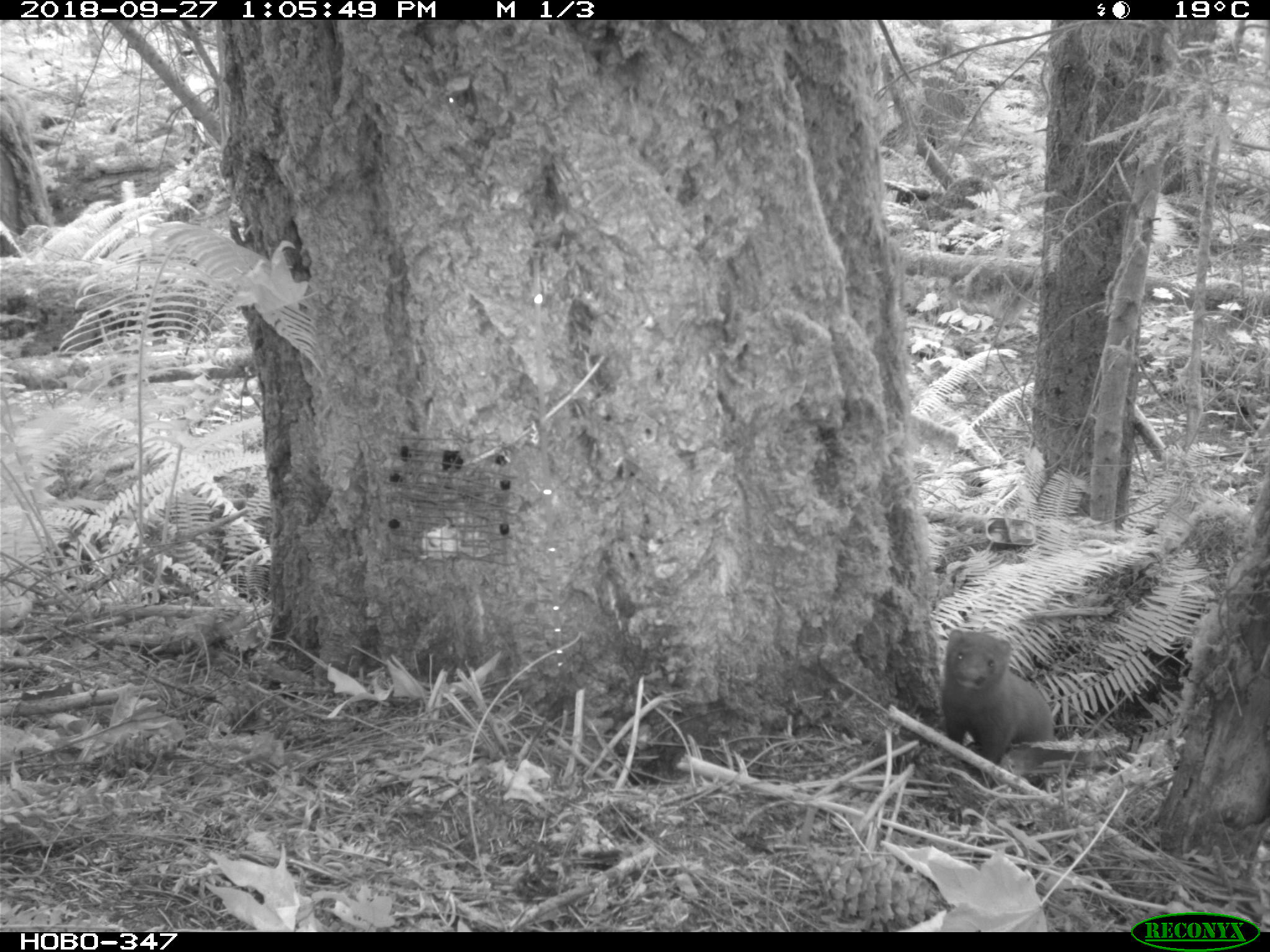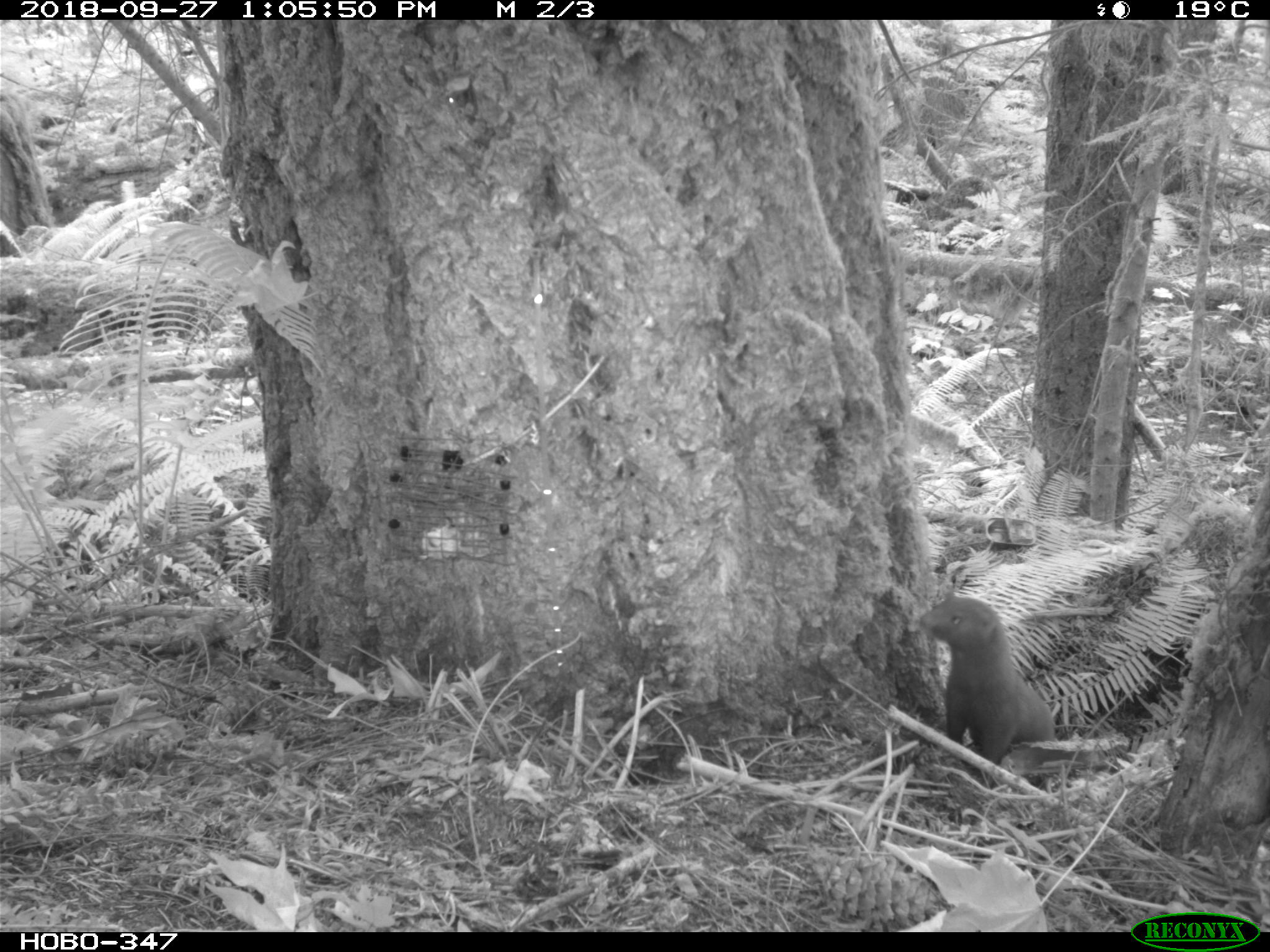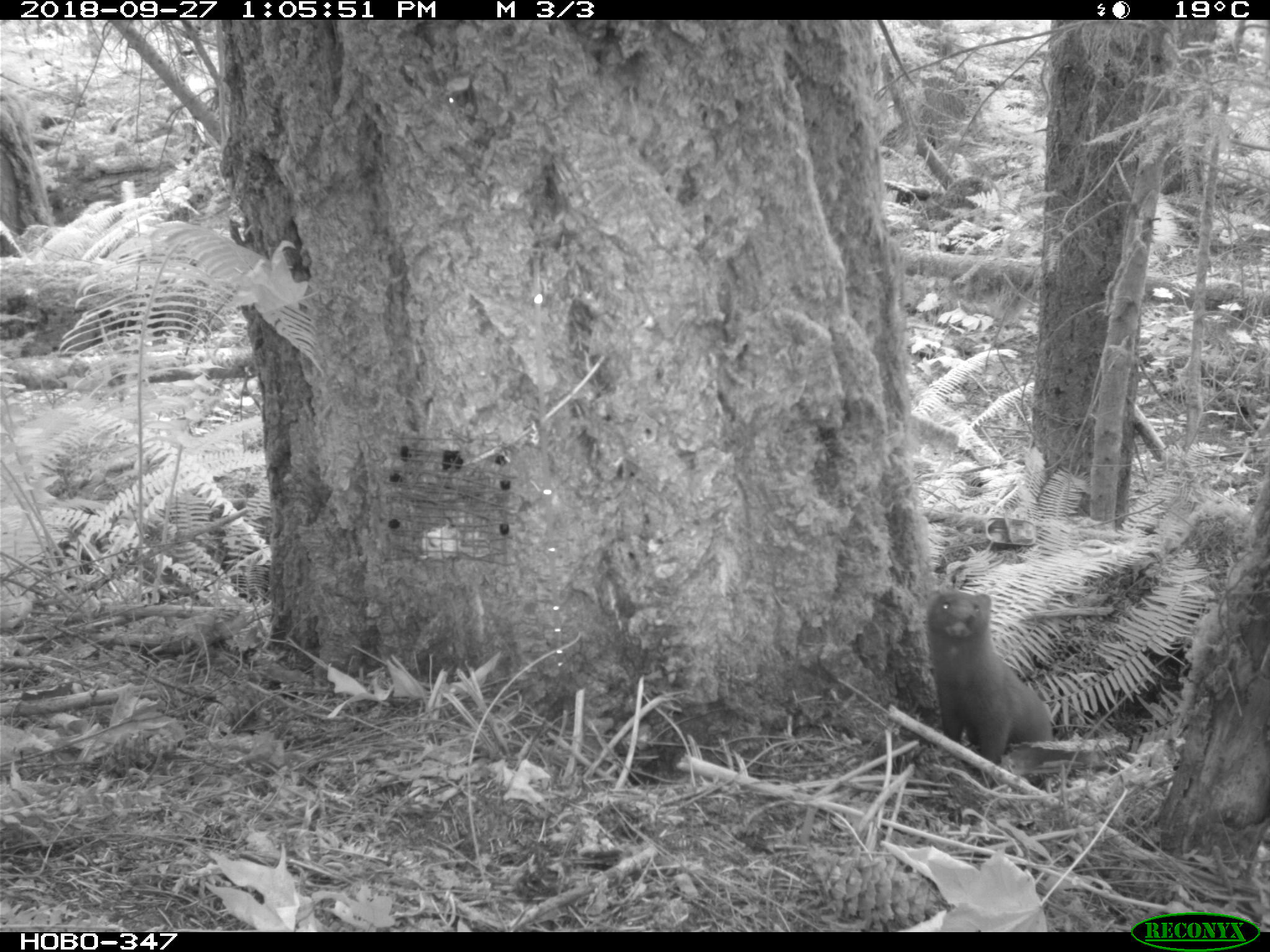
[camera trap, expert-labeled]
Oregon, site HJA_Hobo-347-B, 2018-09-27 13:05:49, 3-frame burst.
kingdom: Animalia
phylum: Chordata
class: Mammalia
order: Carnivora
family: Mustelidae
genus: Neogale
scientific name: Neogale vison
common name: mink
Mink (Neogale vison).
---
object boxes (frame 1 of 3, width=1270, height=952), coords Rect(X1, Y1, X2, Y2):
mink: Rect(923, 610, 1071, 772)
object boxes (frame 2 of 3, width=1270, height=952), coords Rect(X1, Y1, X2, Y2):
mink: Rect(904, 582, 1071, 777)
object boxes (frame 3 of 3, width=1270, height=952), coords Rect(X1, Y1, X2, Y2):
mink: Rect(914, 584, 1064, 771)